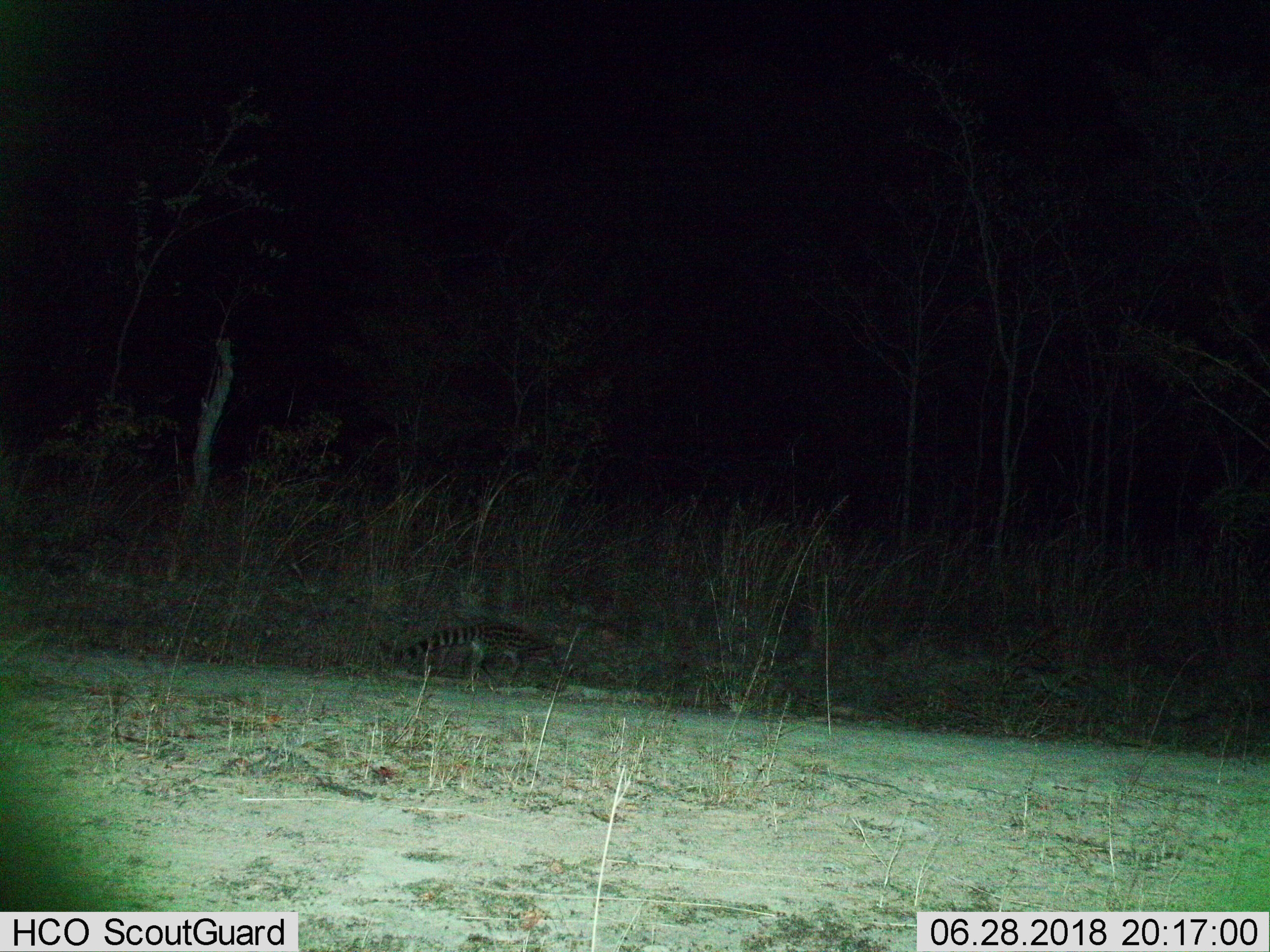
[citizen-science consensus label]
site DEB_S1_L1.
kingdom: Animalia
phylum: Chordata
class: Mammalia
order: Carnivora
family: Viverridae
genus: Genetta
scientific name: Genetta genetta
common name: small-spotted genet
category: genetcommonsmallspotted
Genetcommonsmallspotted (small-spotted genet) (Genetta genetta), count 1. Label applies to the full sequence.